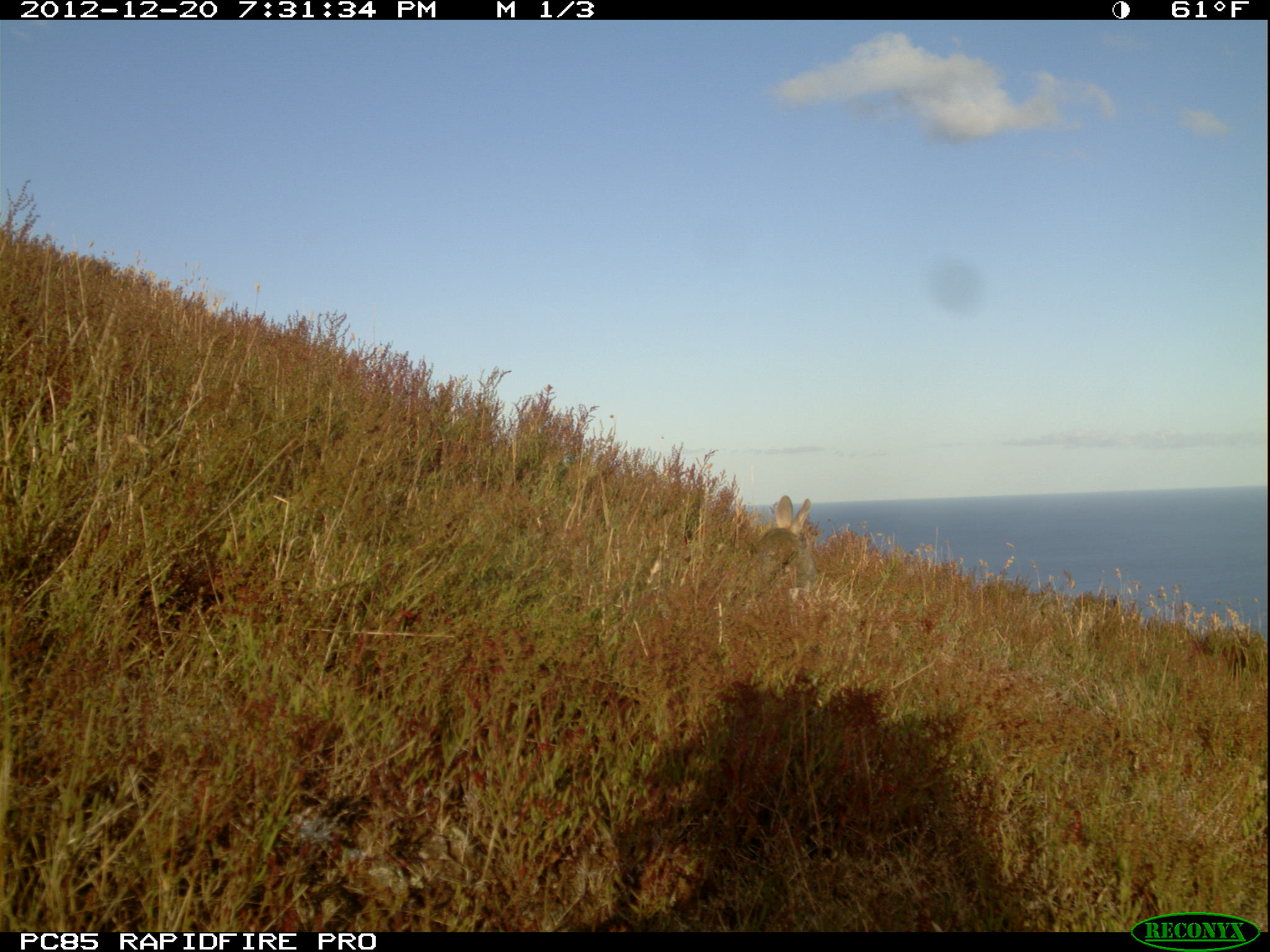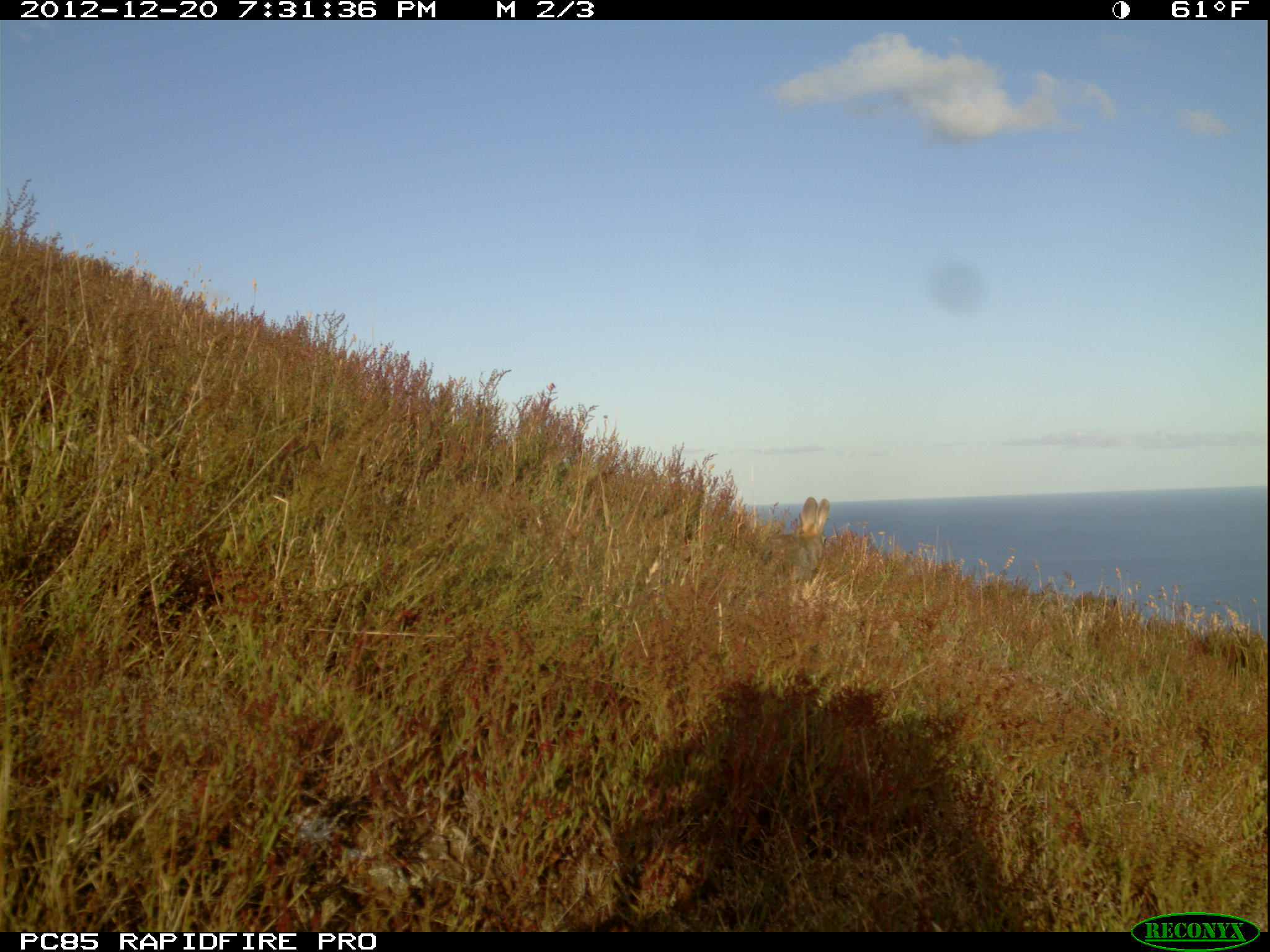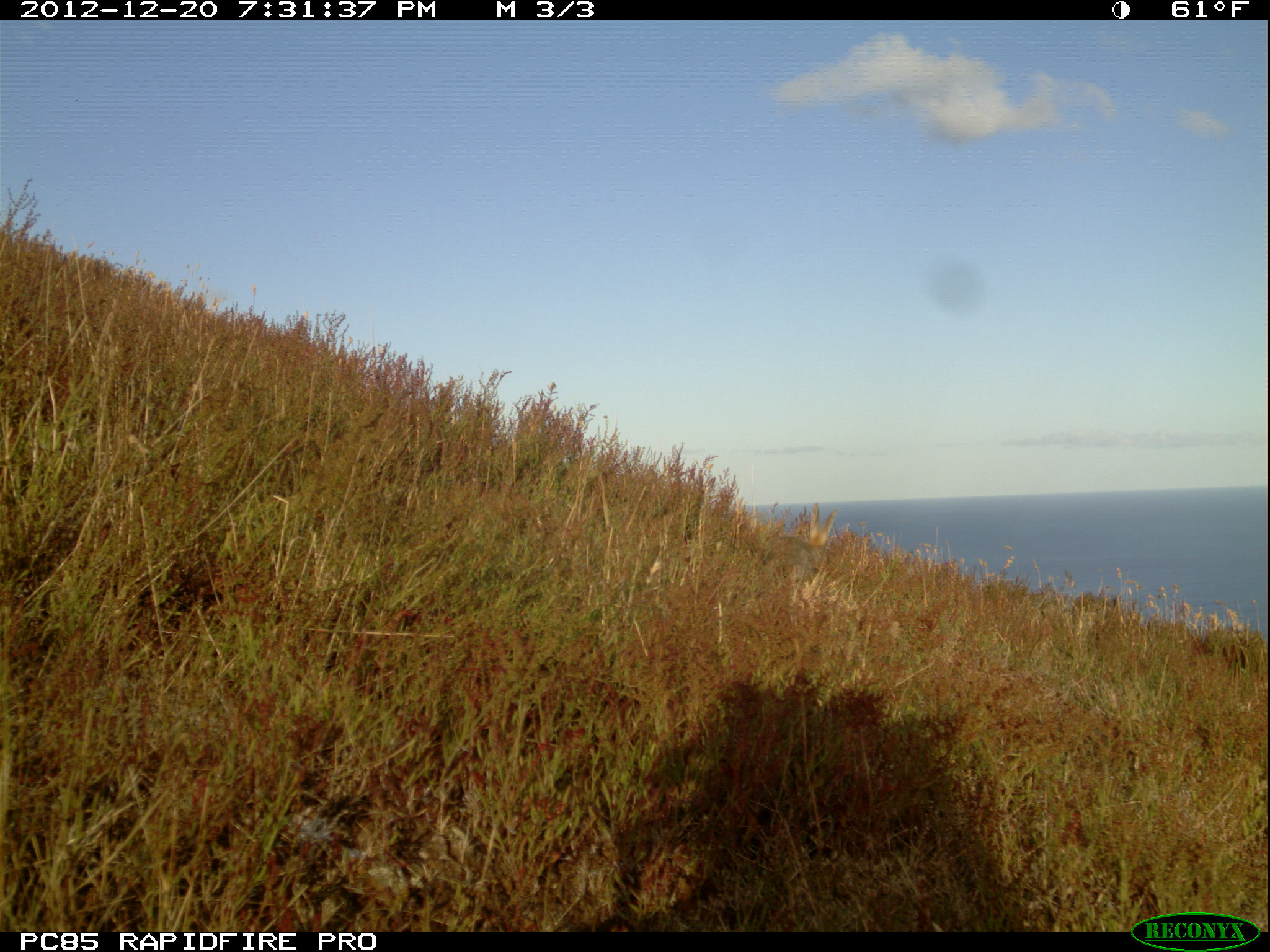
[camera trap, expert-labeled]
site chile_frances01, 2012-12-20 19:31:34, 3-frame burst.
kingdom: Animalia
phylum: Chordata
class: Mammalia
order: Lagomorpha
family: Leporidae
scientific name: Leporidae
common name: rabbits and hares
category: rabbit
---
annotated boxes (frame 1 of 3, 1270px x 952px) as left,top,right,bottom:
rabbit: 747,495,815,591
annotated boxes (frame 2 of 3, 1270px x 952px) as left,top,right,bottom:
rabbit: 763,494,829,586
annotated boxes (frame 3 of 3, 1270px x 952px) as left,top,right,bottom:
rabbit: 763,503,837,588